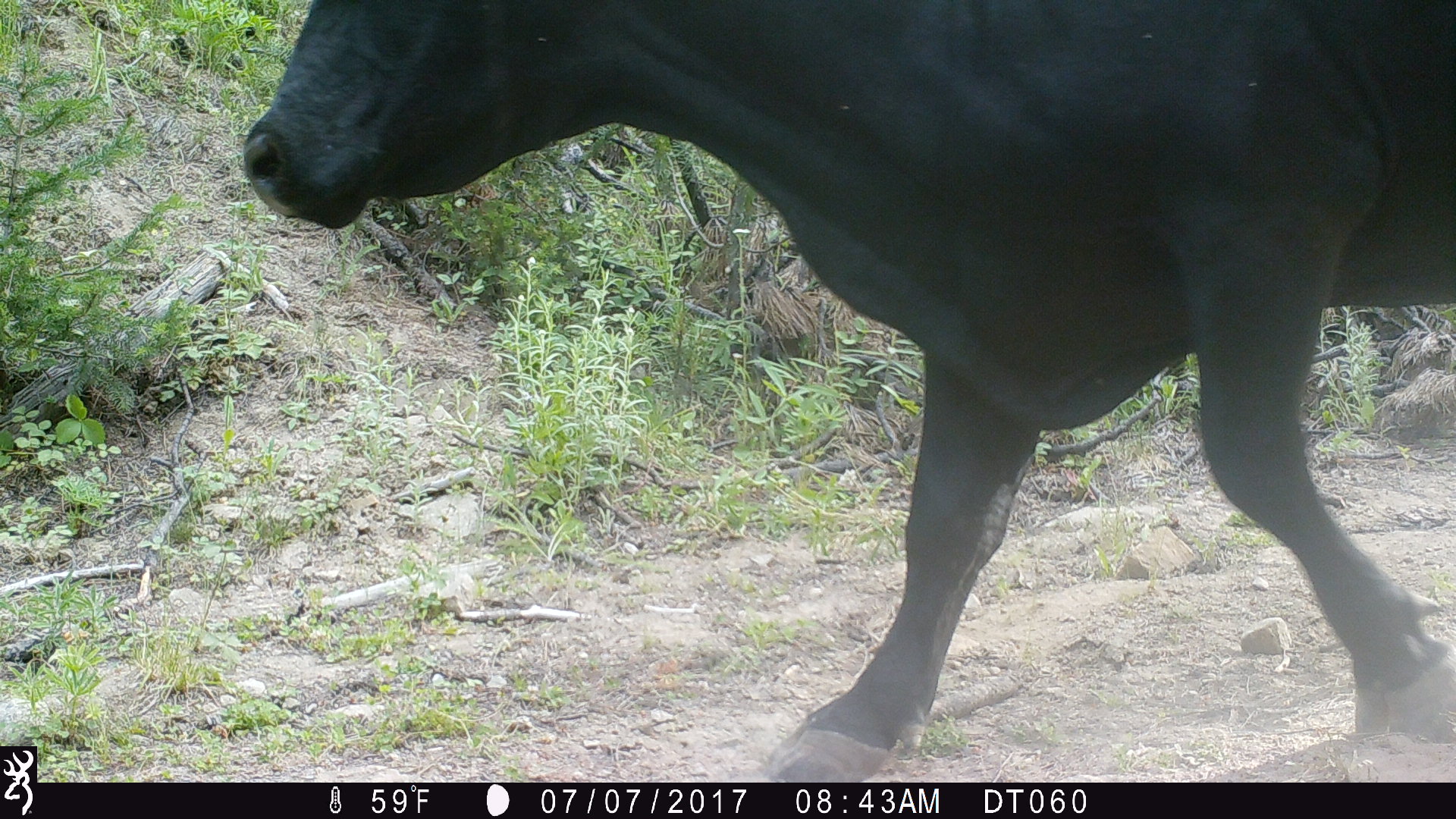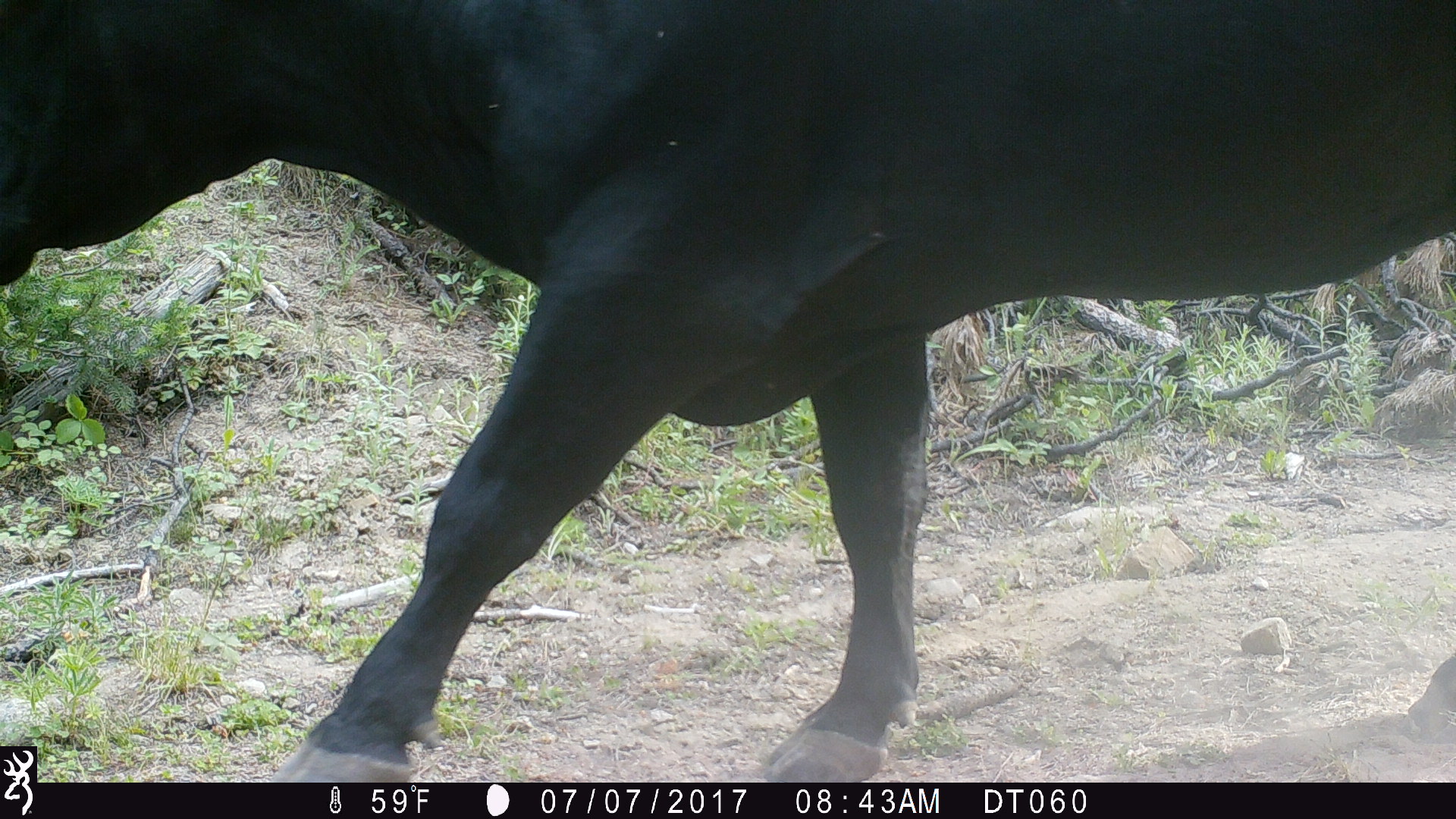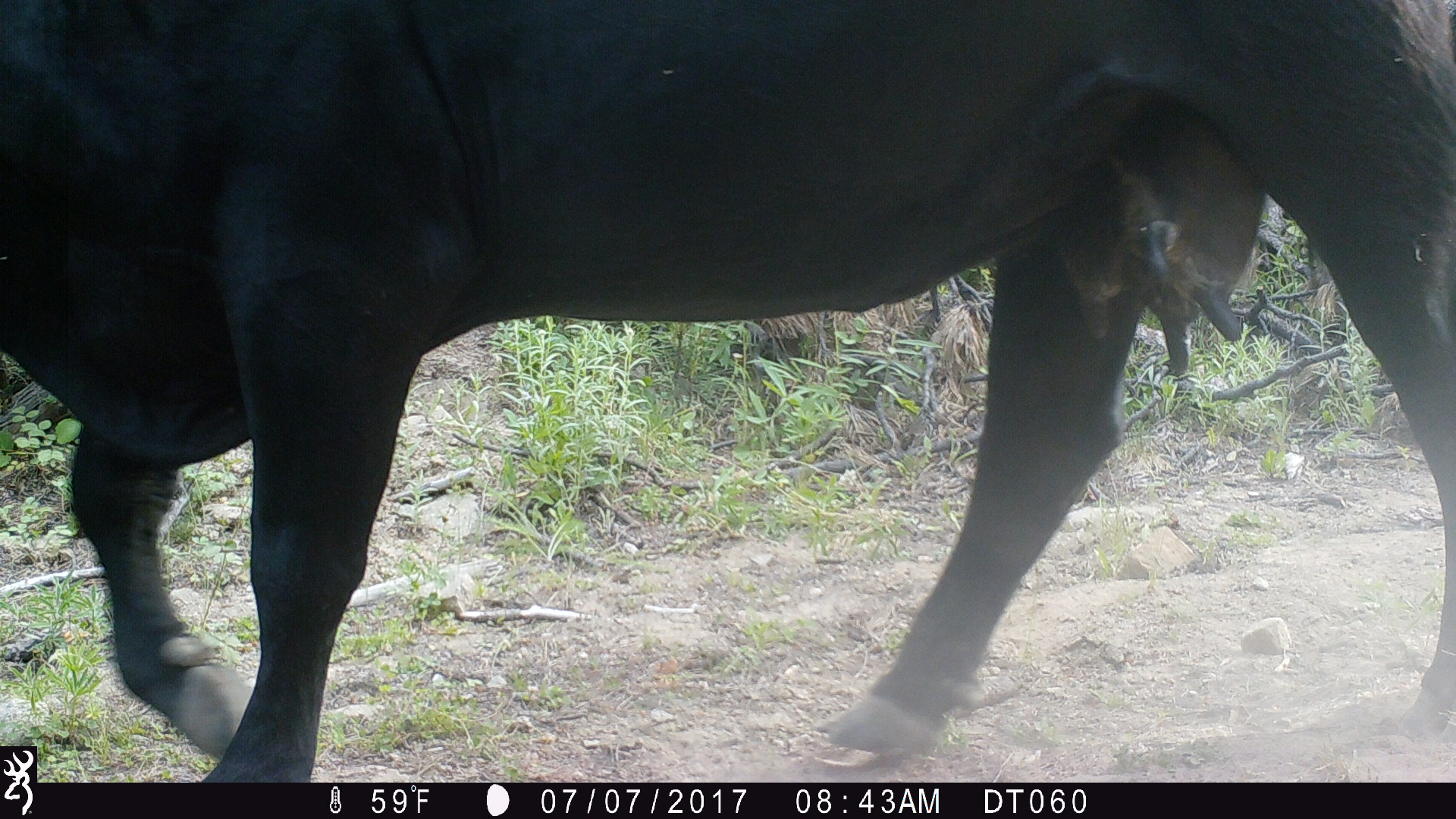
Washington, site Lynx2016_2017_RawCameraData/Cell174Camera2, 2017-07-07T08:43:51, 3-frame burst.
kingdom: Animalia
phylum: Chordata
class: Mammalia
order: Artiodactyla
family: Bovidae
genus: Bos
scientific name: Bos taurus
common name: domestic cattle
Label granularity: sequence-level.